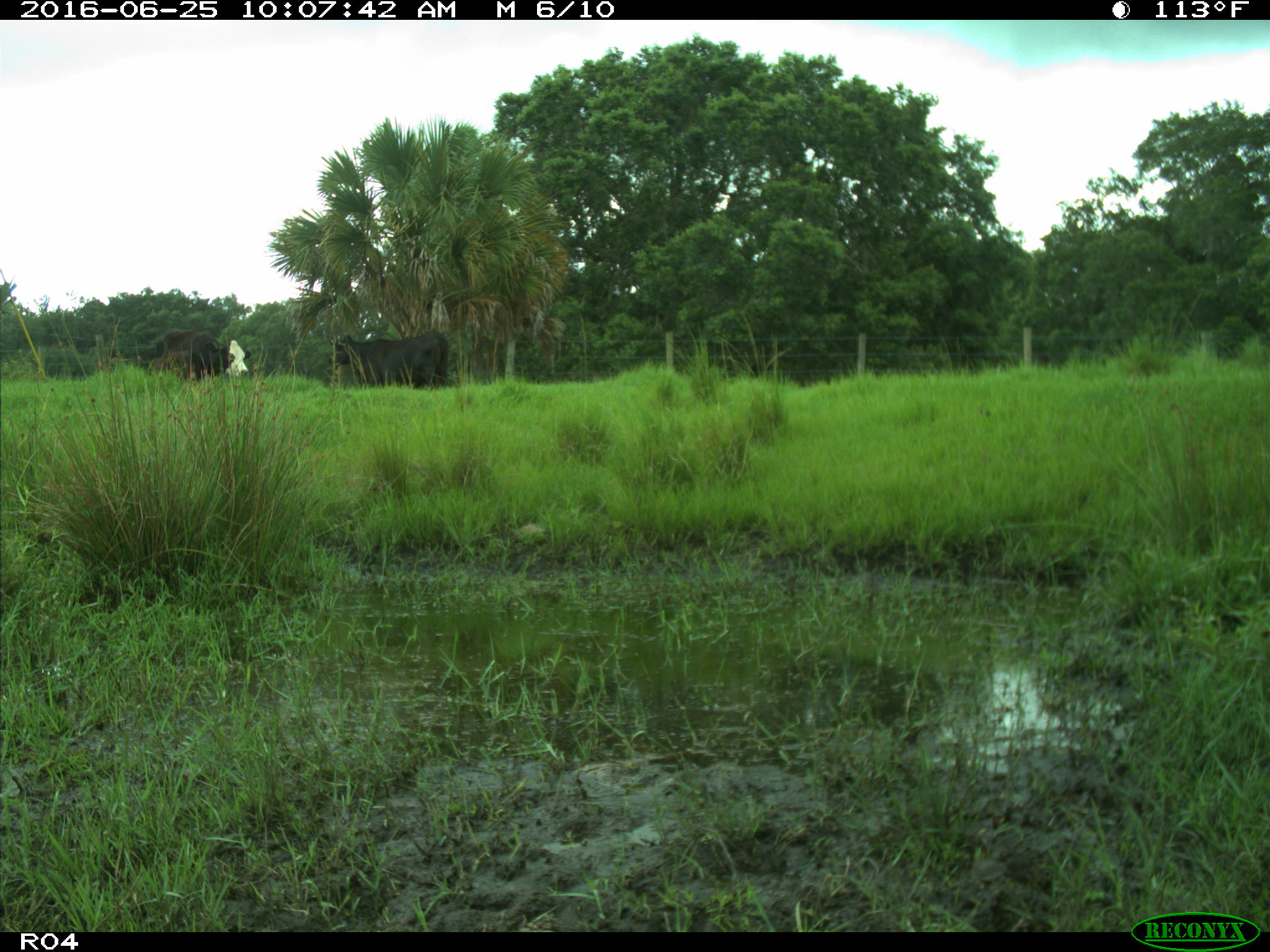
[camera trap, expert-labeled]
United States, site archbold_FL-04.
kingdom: Animalia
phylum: Chordata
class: Mammalia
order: Artiodactyla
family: Bovidae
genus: Bos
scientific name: Bos taurus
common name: domestic cow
Bos taurus (domestic cow).